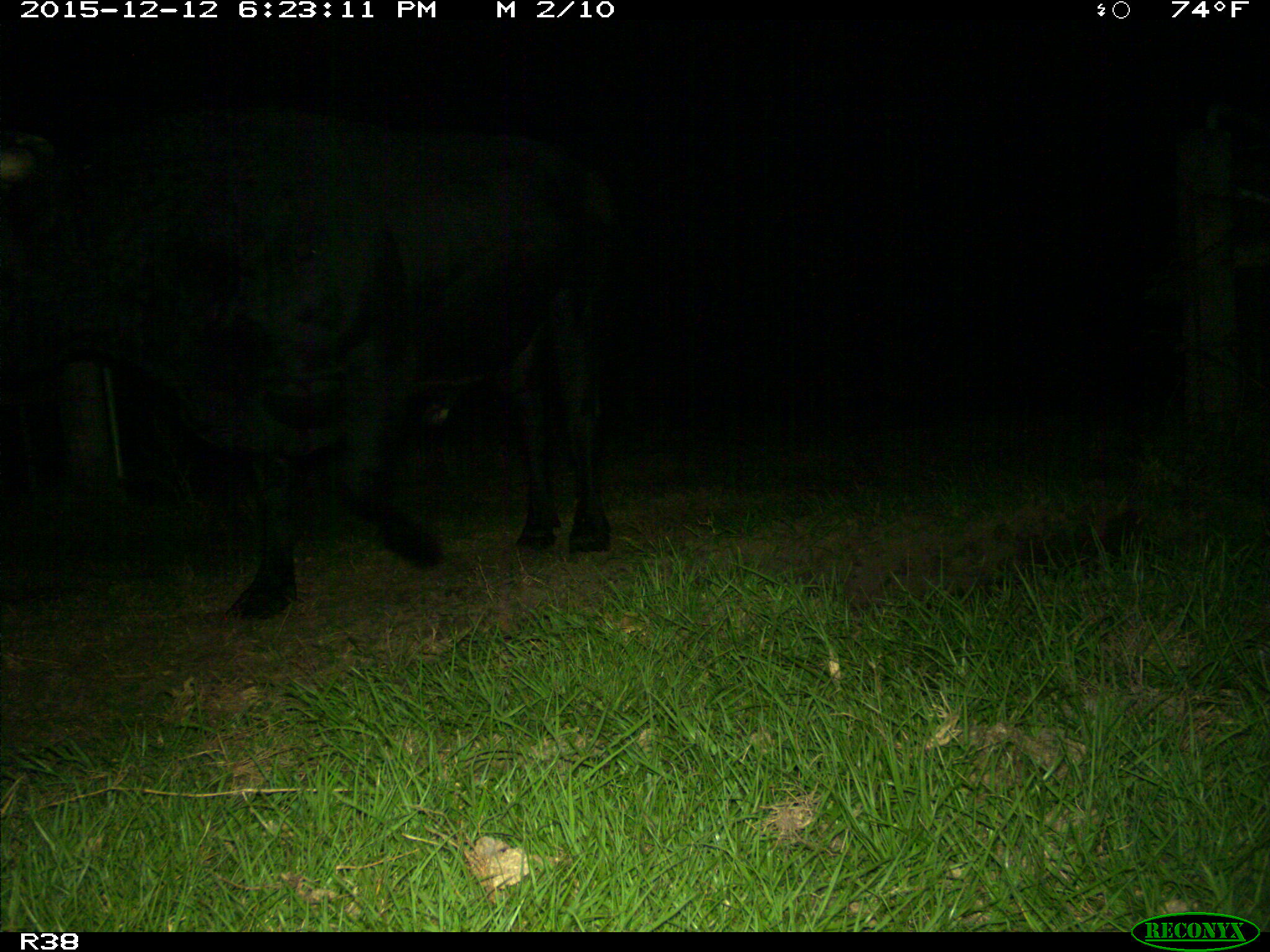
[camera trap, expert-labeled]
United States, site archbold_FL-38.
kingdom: Animalia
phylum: Chordata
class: Mammalia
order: Artiodactyla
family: Bovidae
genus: Bos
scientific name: Bos taurus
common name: domestic cow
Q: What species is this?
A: Bos taurus (domestic cow).